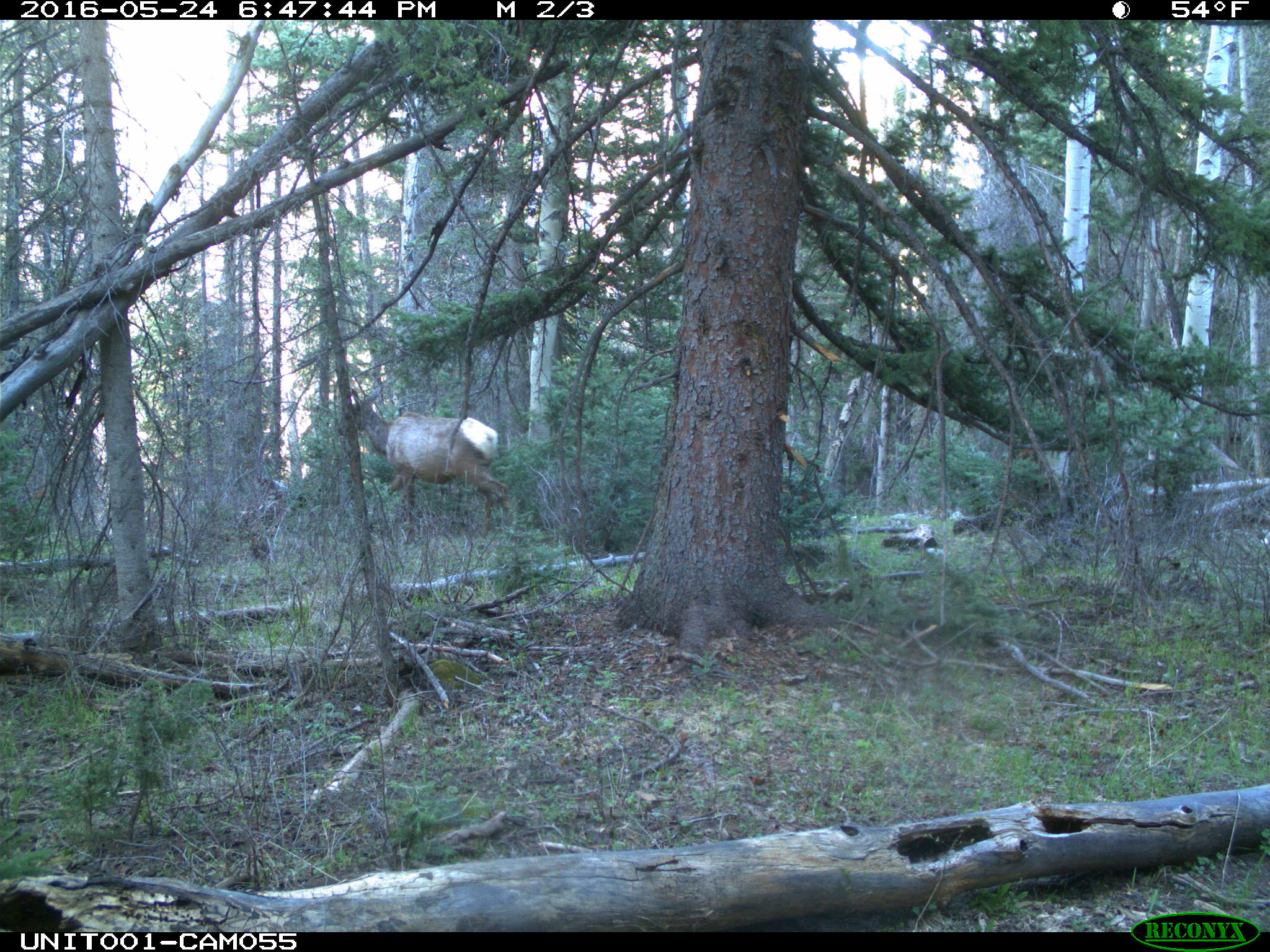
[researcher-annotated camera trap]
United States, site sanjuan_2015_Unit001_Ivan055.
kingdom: Animalia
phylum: Chordata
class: Mammalia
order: Artiodactyla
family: Cervidae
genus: Cervus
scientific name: Cervus elaphus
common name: red deer